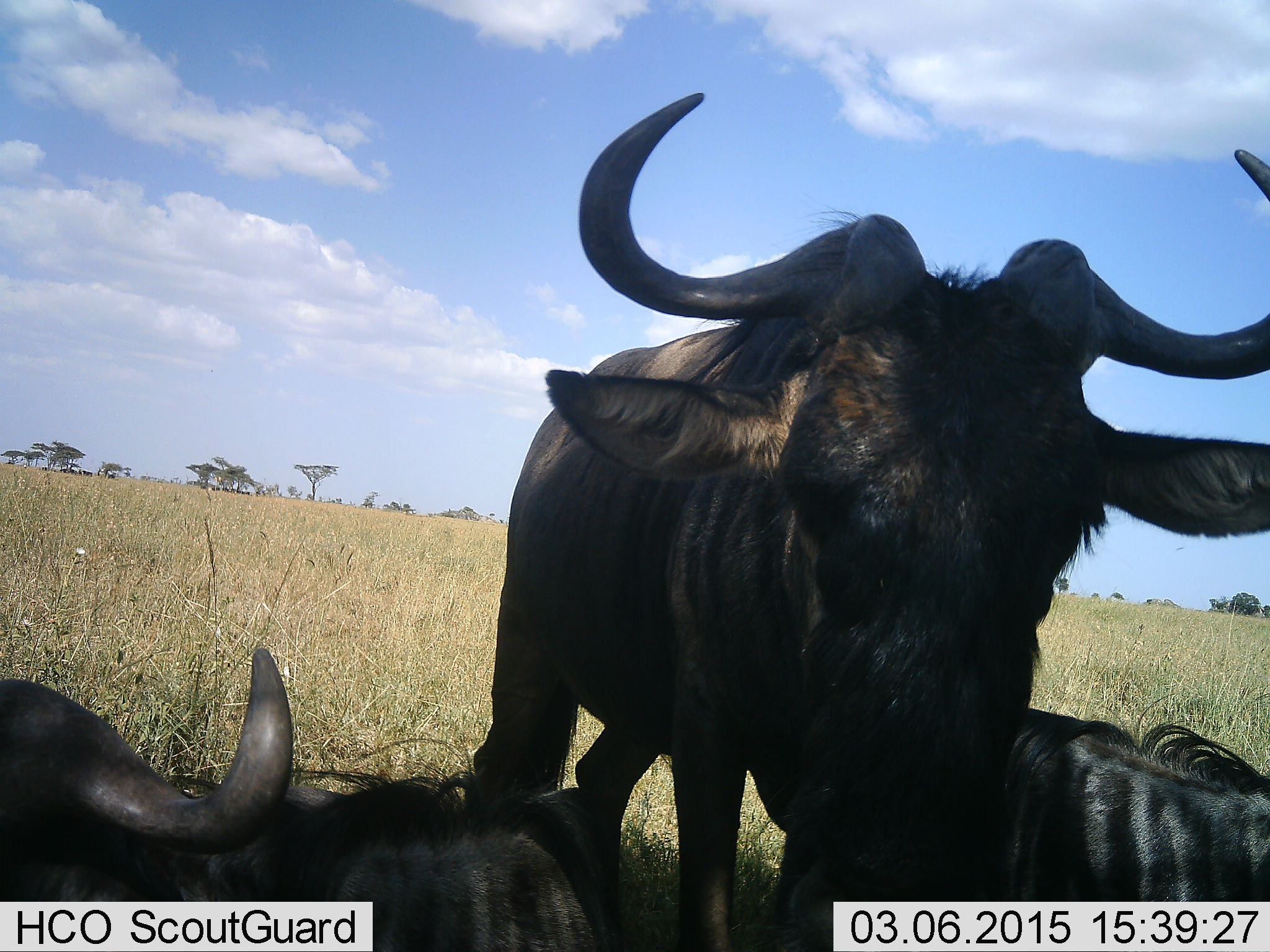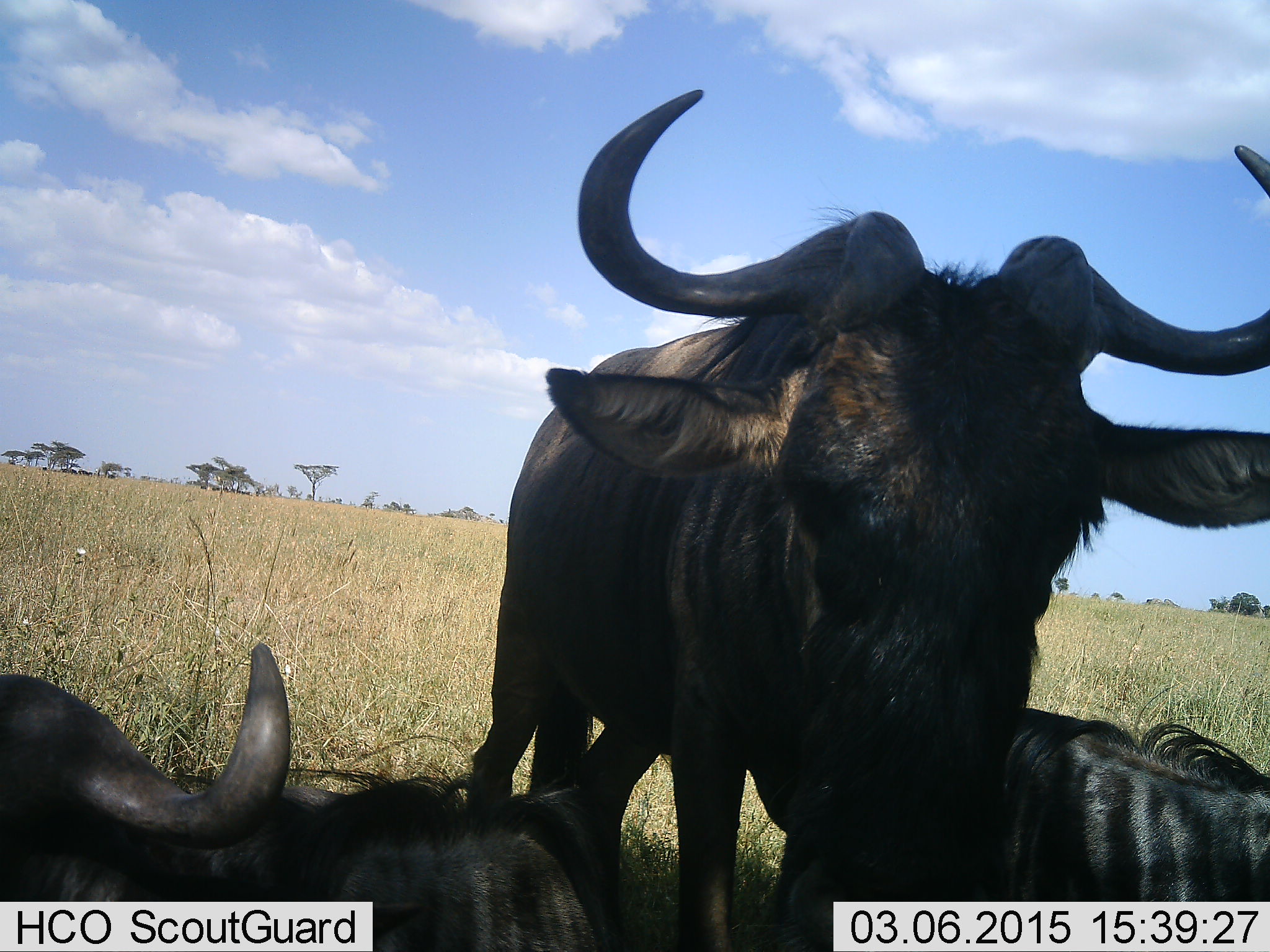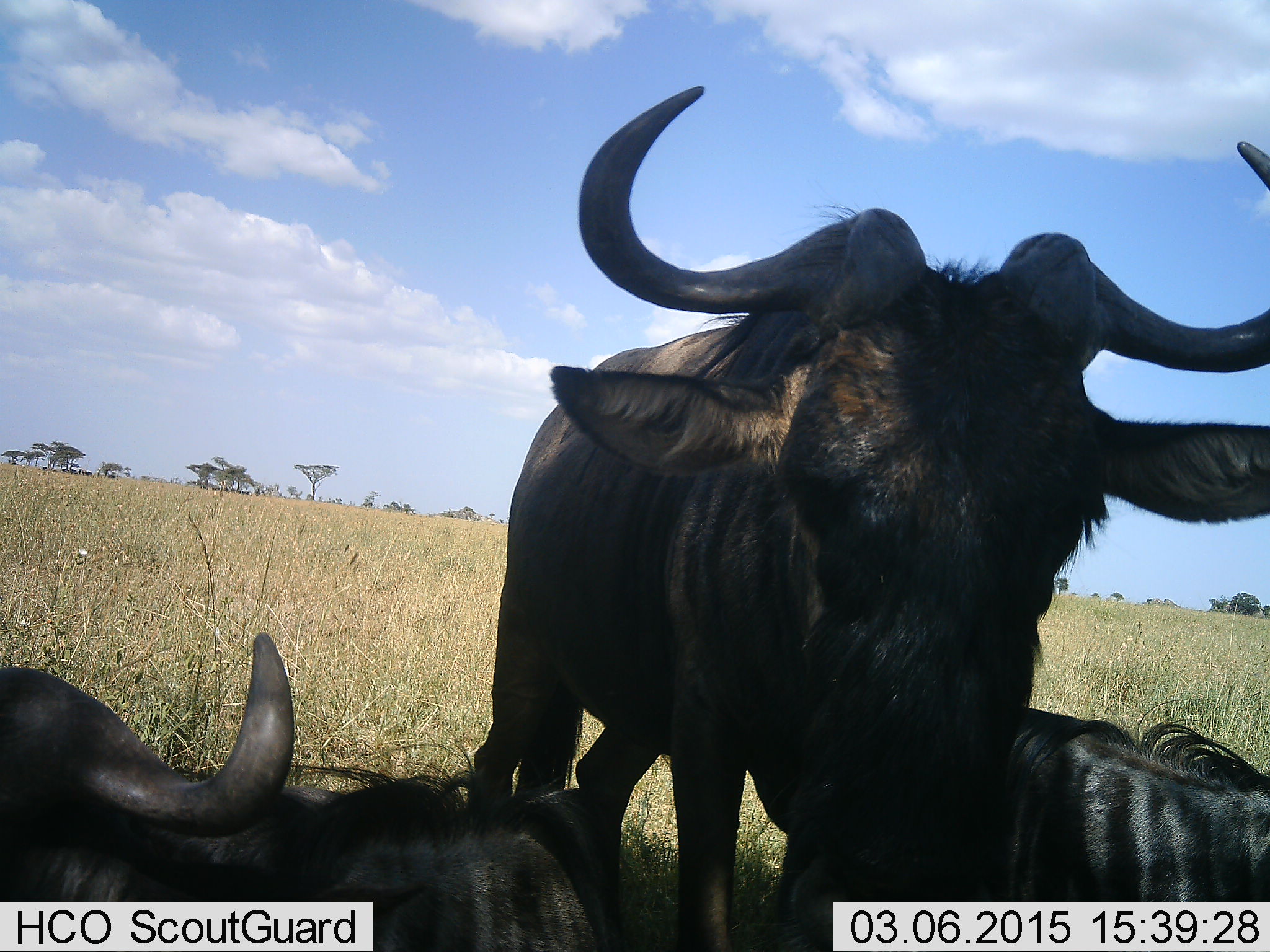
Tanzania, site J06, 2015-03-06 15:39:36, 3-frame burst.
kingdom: Animalia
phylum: Chordata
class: Mammalia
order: Artiodactyla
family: Bovidae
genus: Connochaetes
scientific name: Connochaetes taurinus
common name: blue wildebeest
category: wildebeest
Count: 3.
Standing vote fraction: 100%.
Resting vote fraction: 90%.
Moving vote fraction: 0%.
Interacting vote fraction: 0%.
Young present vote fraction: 0%.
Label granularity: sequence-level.